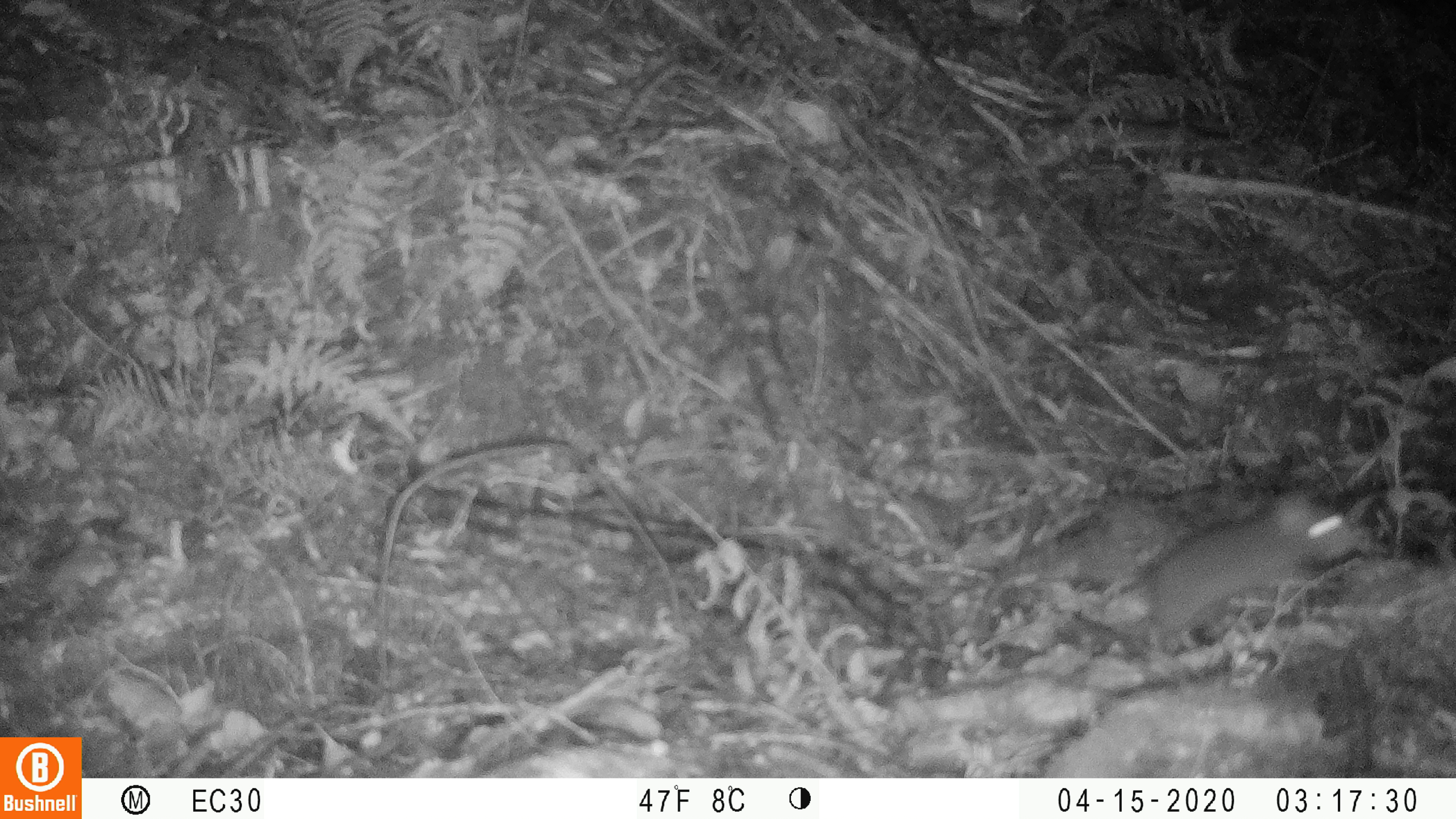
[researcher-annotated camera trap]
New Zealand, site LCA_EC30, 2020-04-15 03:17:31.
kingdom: Animalia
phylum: Chordata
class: Mammalia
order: Rodentia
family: Muridae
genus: Rattus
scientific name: Rattus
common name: rat